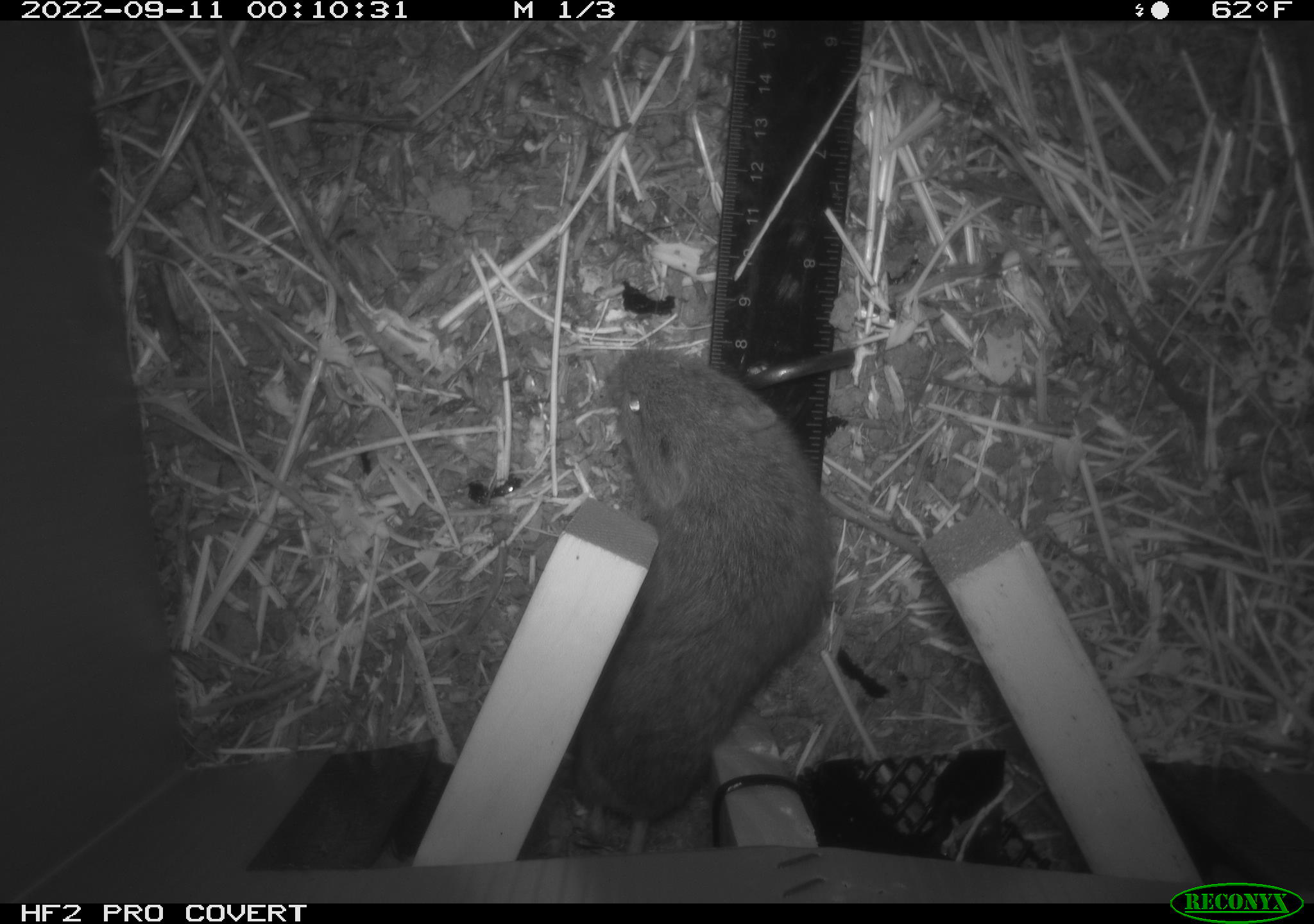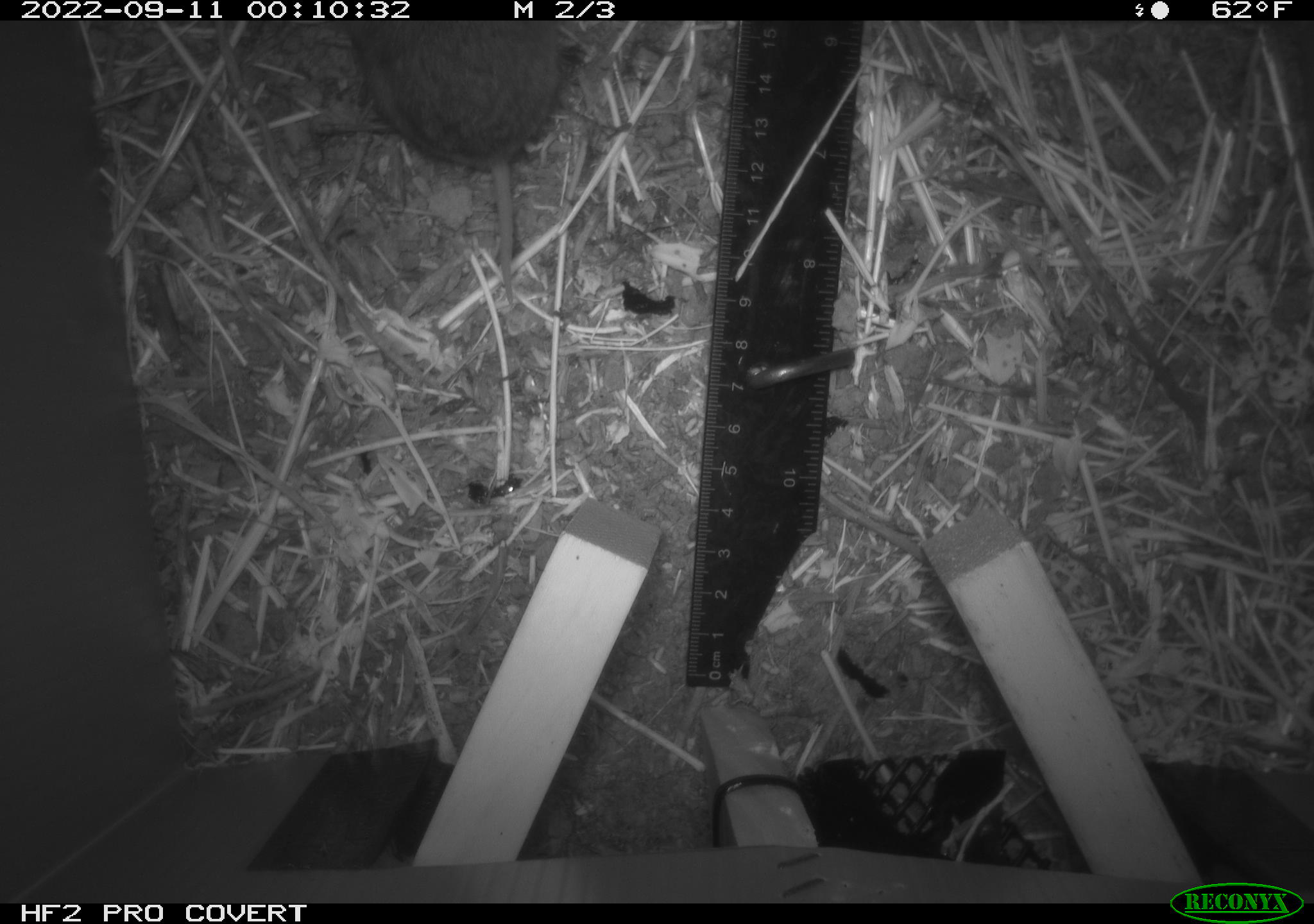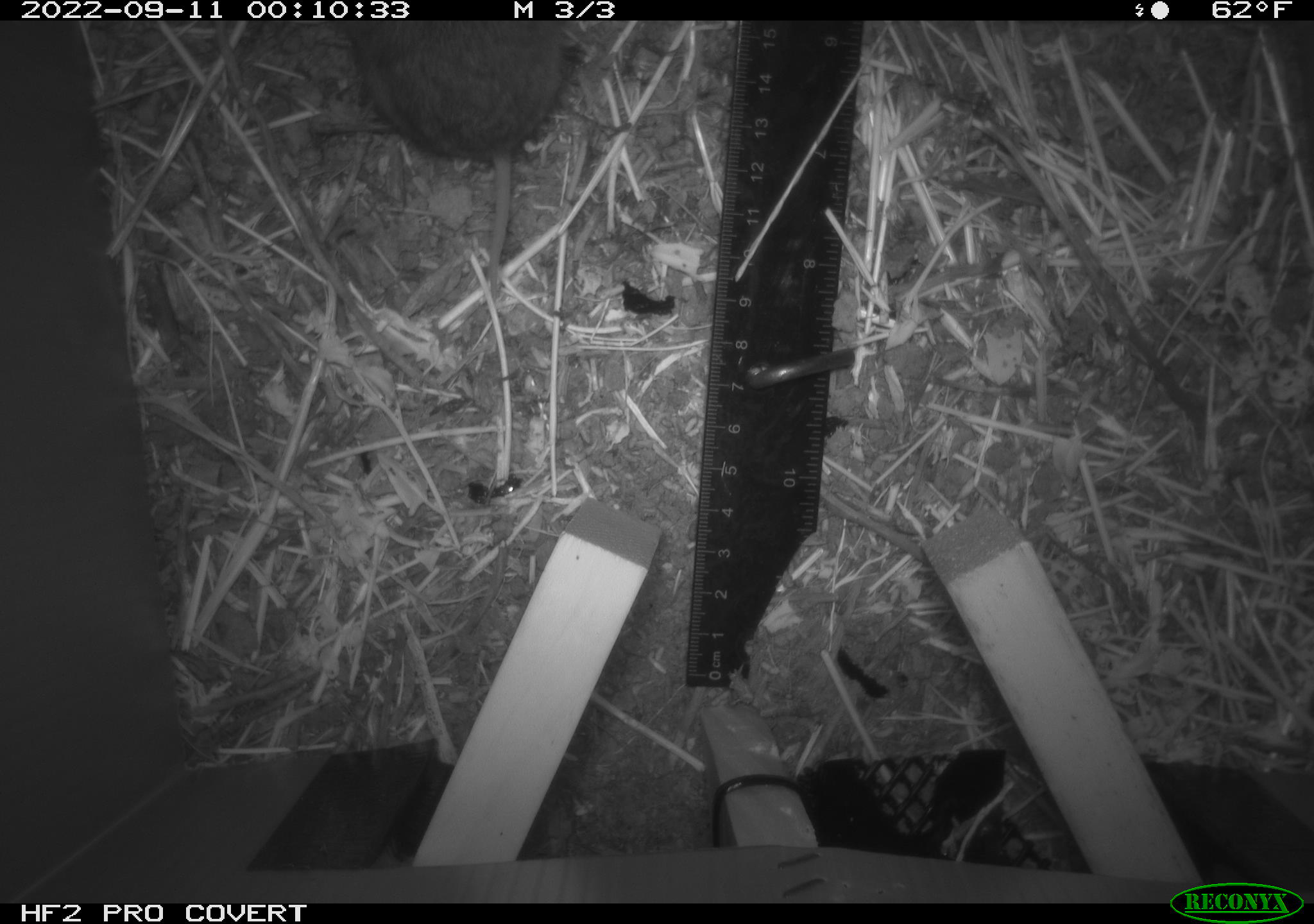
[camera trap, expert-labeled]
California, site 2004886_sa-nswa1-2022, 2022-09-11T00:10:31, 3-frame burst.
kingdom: Animalia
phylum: Chordata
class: Mammalia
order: Rodentia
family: Cricetidae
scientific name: Cricetidae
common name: hamsters, voles, lemmings, and allies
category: cricetidae family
Cricetidae family (hamsters, voles, lemmings, and allies) (Cricetidae).